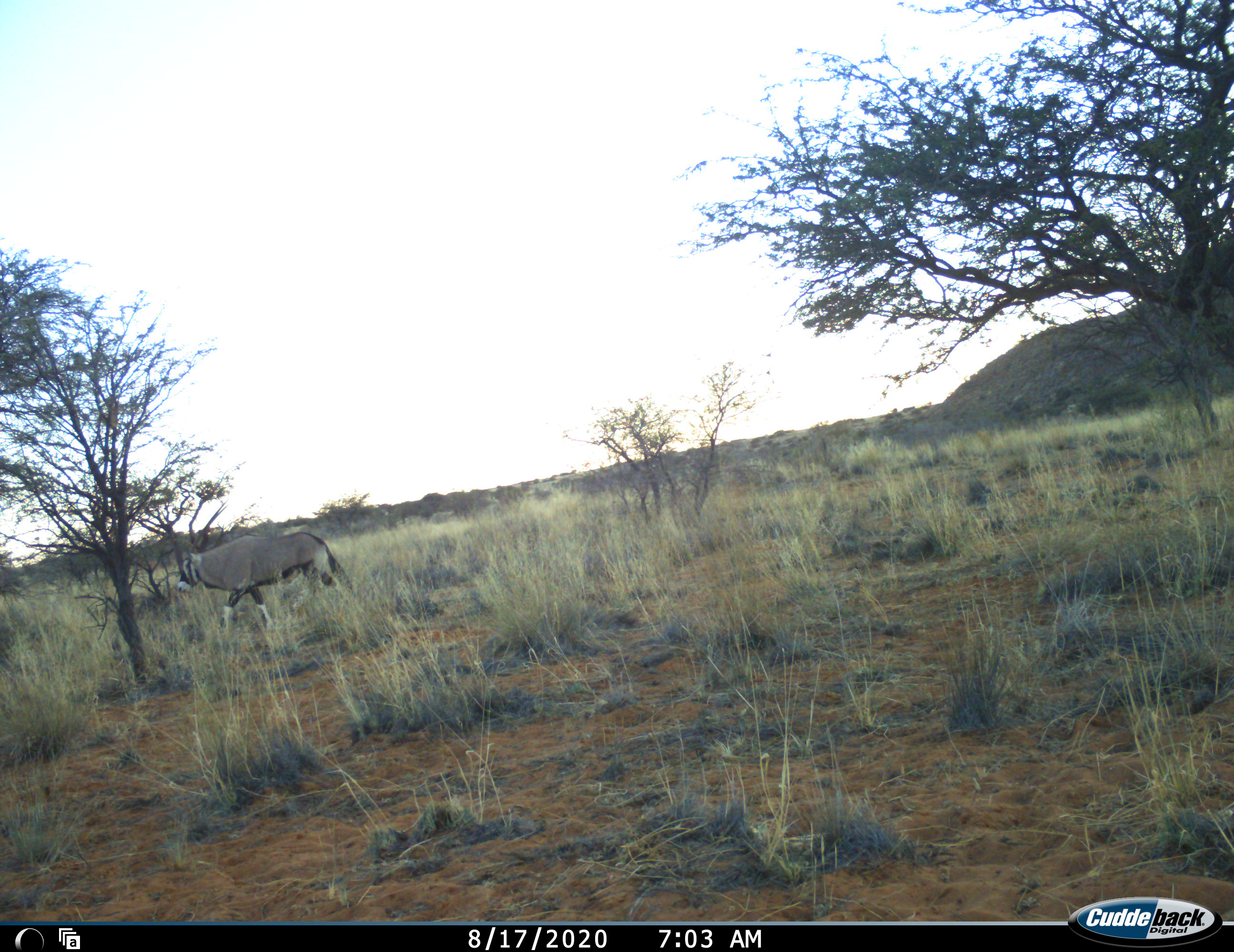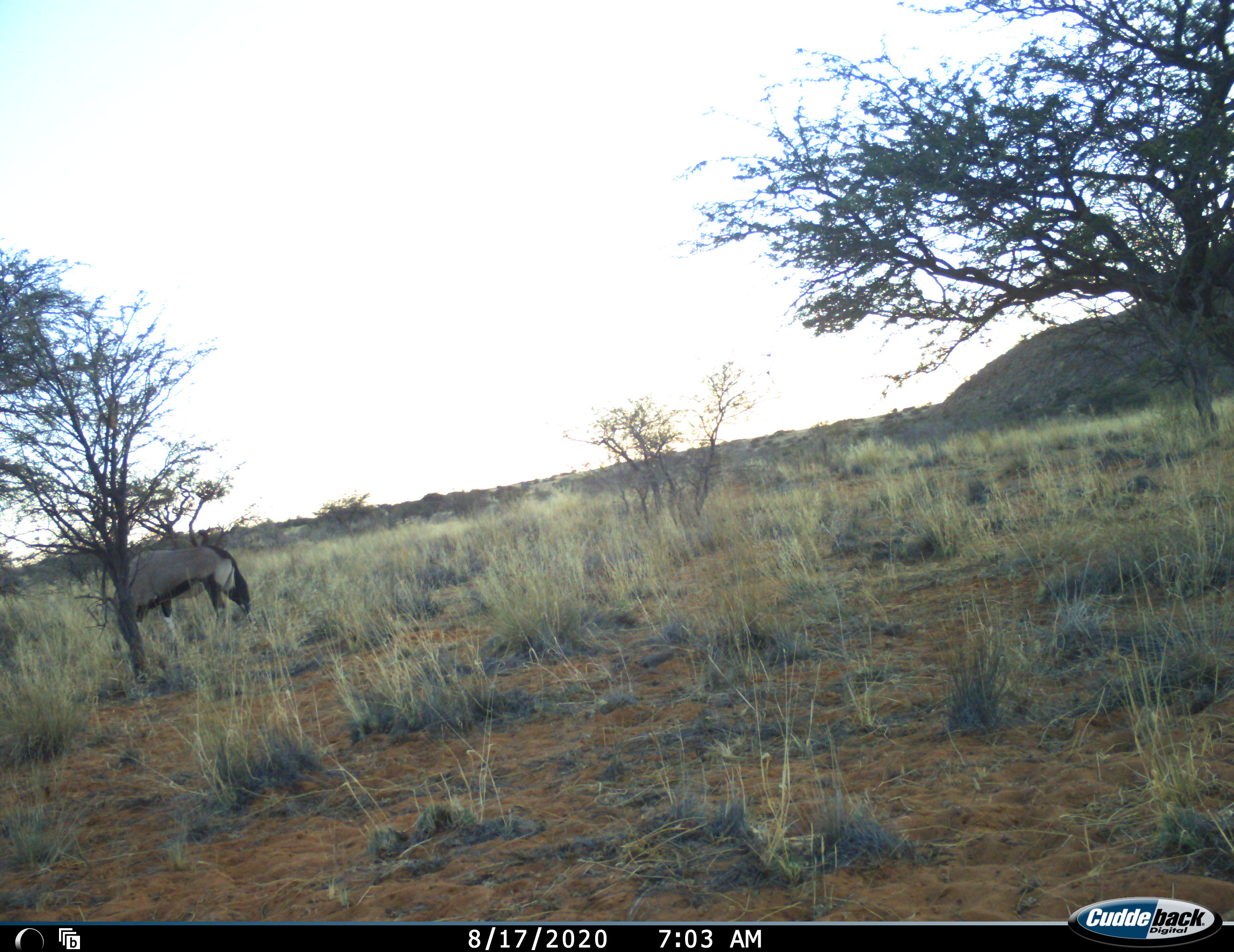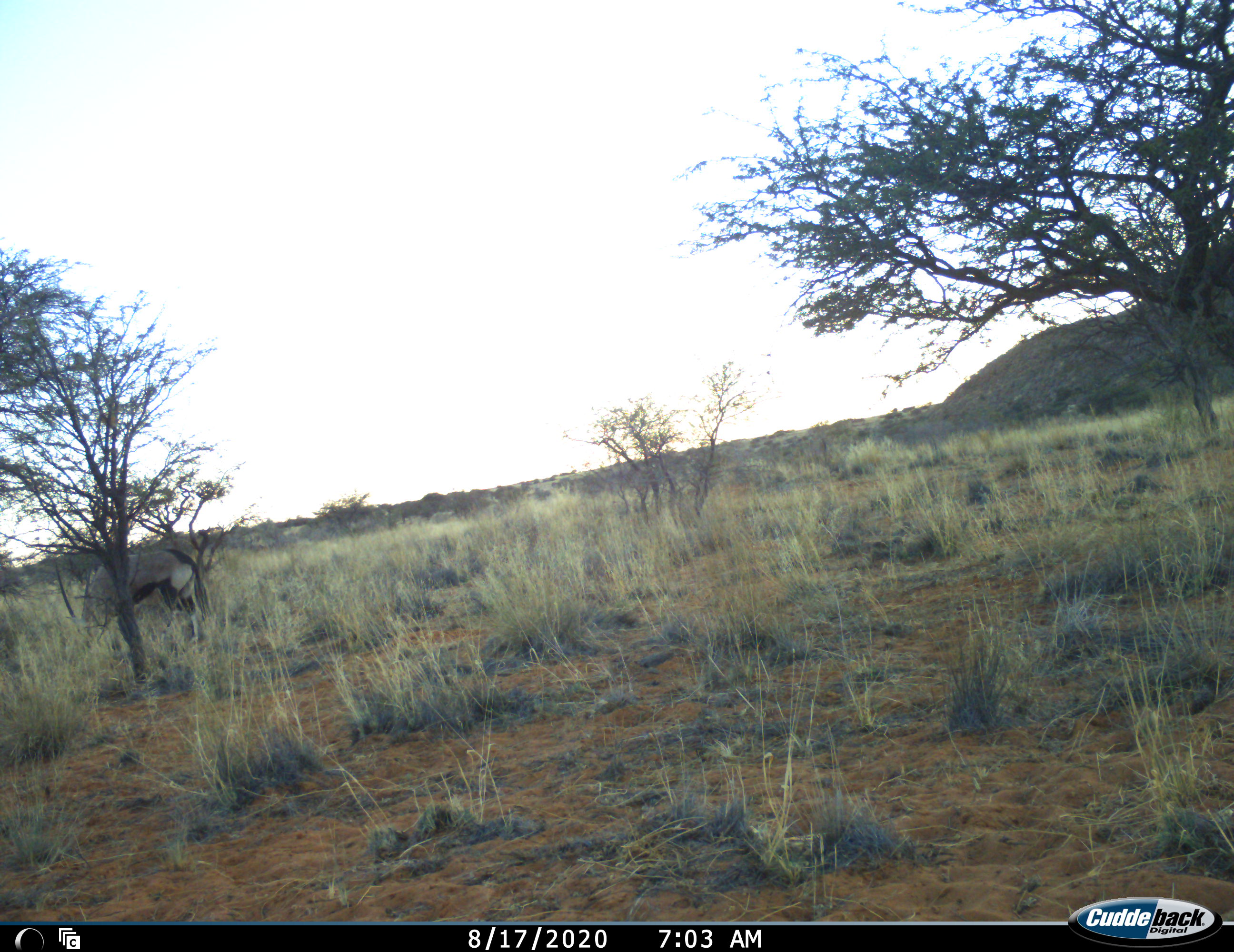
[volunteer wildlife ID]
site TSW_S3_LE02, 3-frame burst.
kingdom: Animalia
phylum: Chordata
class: Mammalia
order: Artiodactyla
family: Bovidae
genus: Oryx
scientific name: Oryx gazella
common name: gemsbok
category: oryx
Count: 1.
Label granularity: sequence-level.